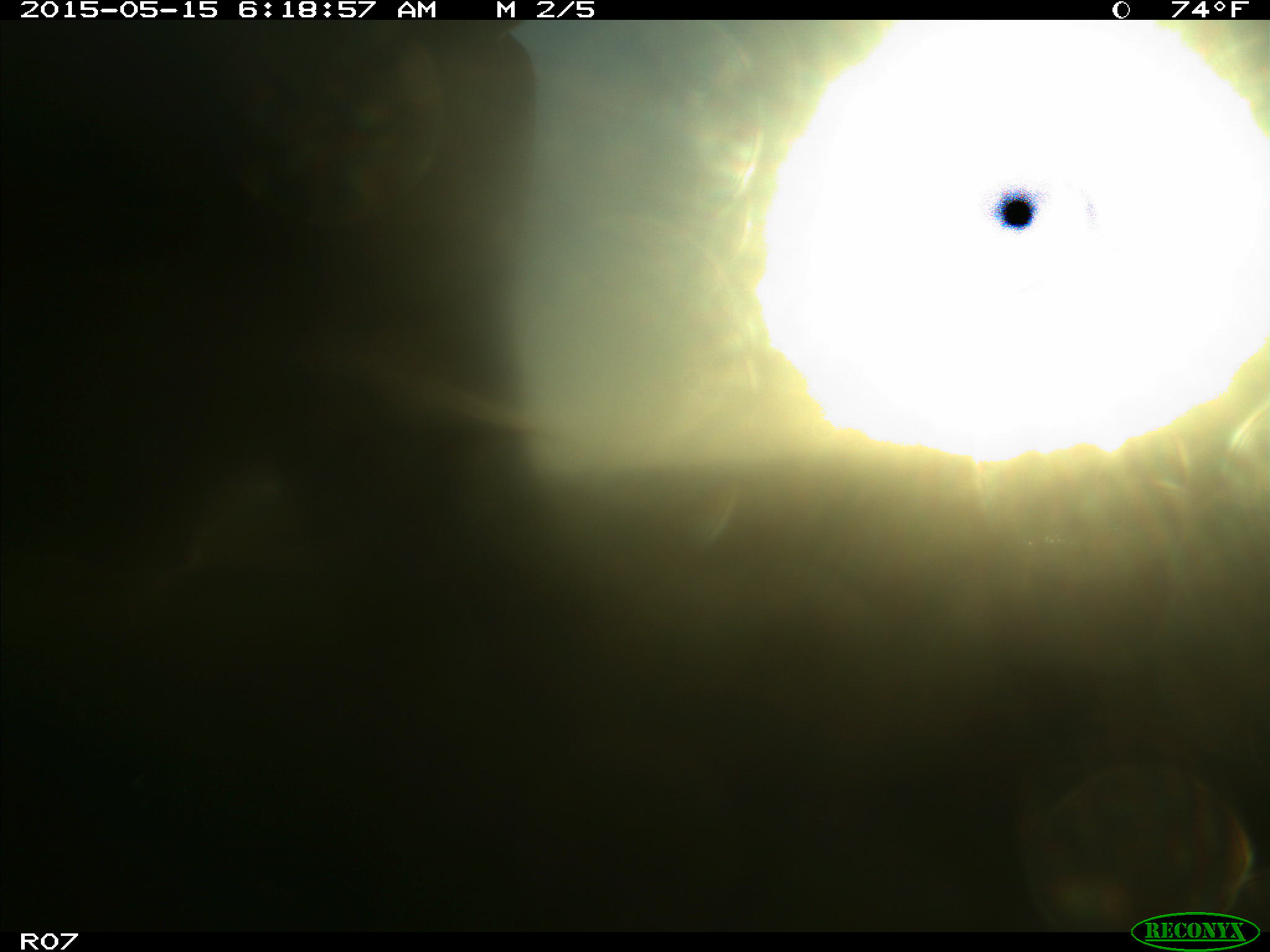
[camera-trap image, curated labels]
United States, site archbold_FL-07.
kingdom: Animalia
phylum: Chordata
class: Mammalia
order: Artiodactyla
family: Bovidae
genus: Bos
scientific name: Bos taurus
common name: domestic cow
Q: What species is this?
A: Bos taurus (domestic cow).